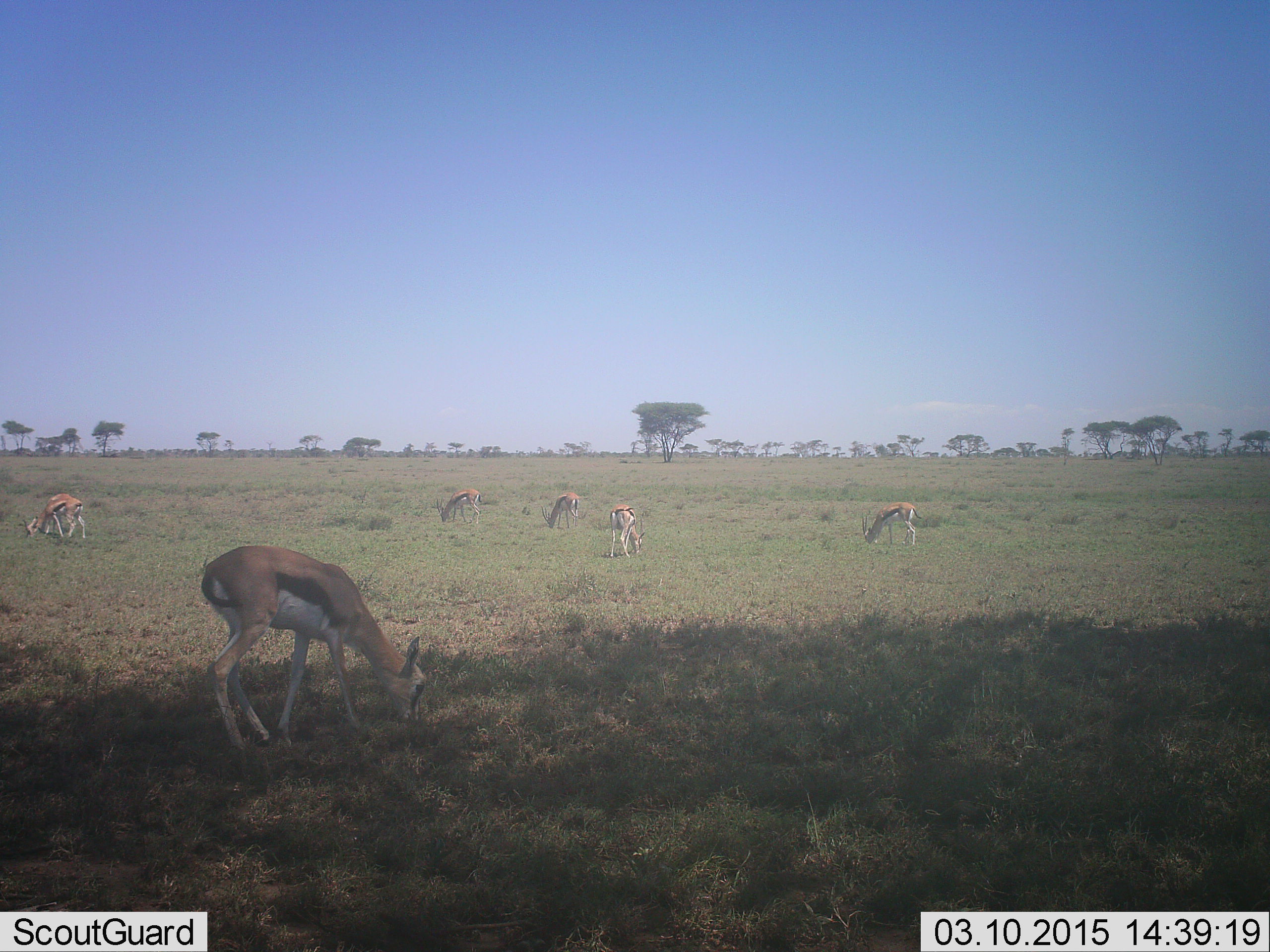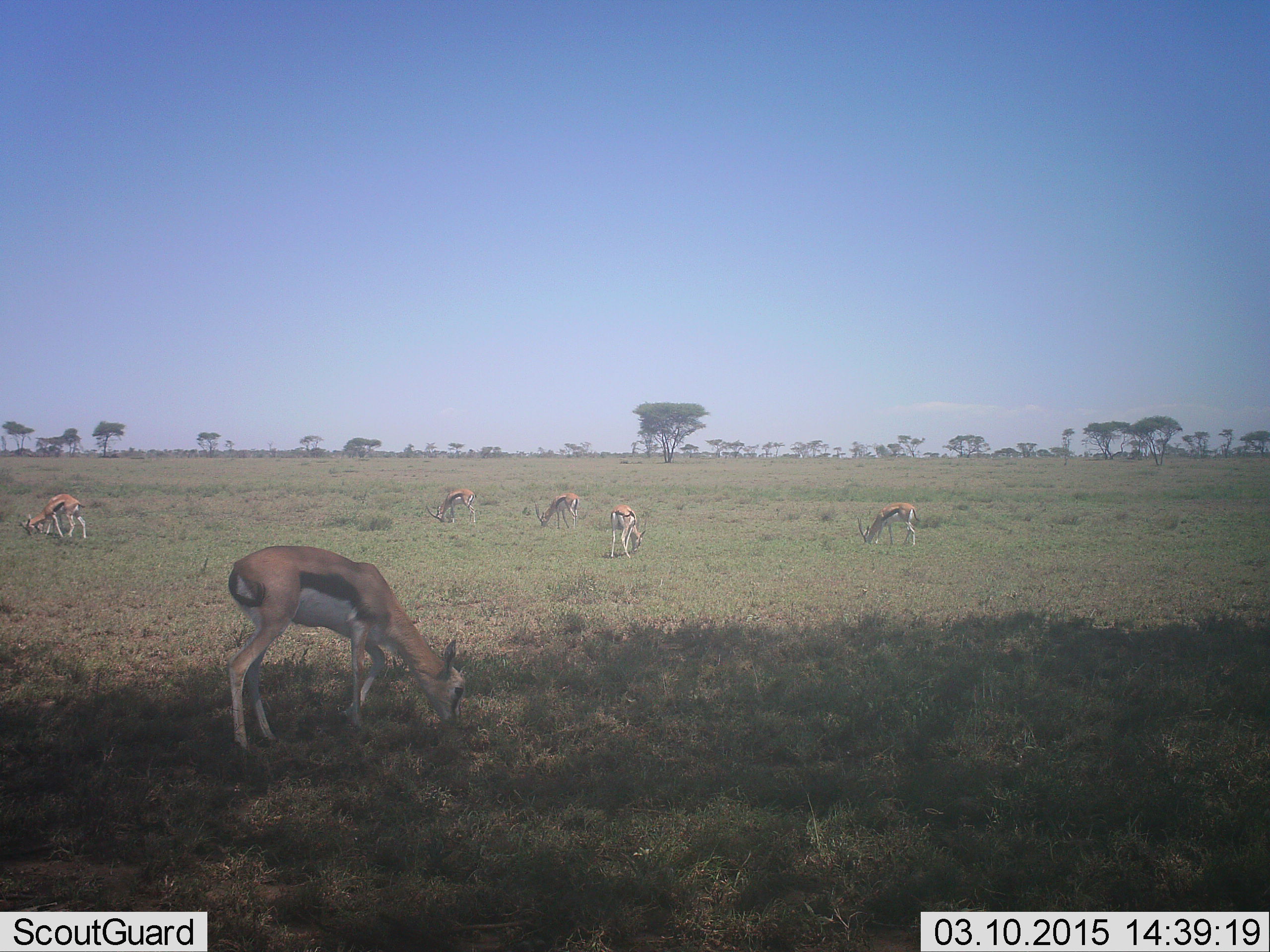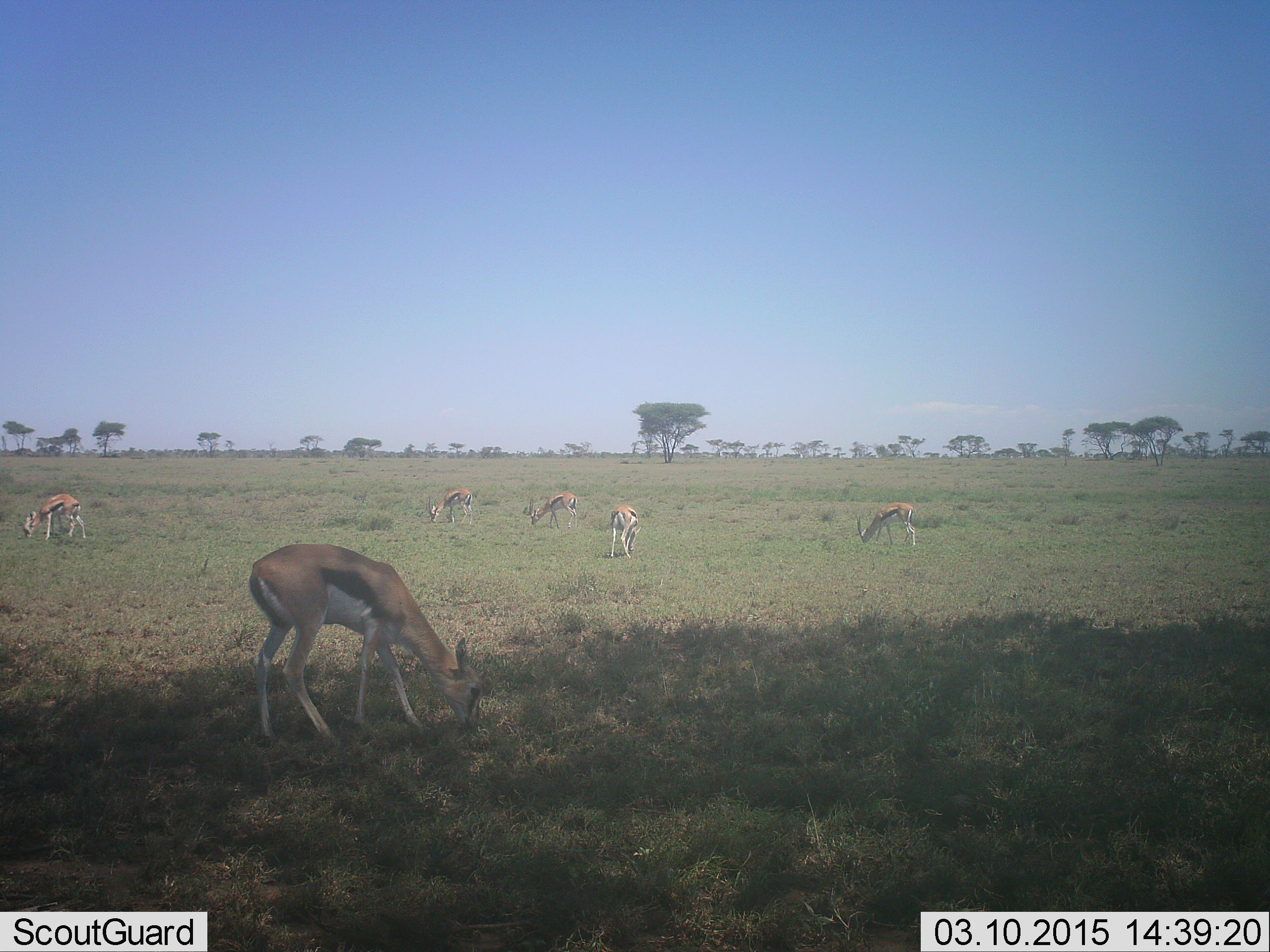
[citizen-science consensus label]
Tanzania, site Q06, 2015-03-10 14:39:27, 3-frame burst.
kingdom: Animalia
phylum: Chordata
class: Mammalia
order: Artiodactyla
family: Bovidae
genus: Eudorcas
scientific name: Eudorcas thomsonii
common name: thomson's gazelle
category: gazellethomsons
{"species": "gazellethomsons (thomson's gazelle) (Eudorcas thomsonii)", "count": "6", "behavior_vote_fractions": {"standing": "30%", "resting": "0%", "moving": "10%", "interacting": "0%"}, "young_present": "0%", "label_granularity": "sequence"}